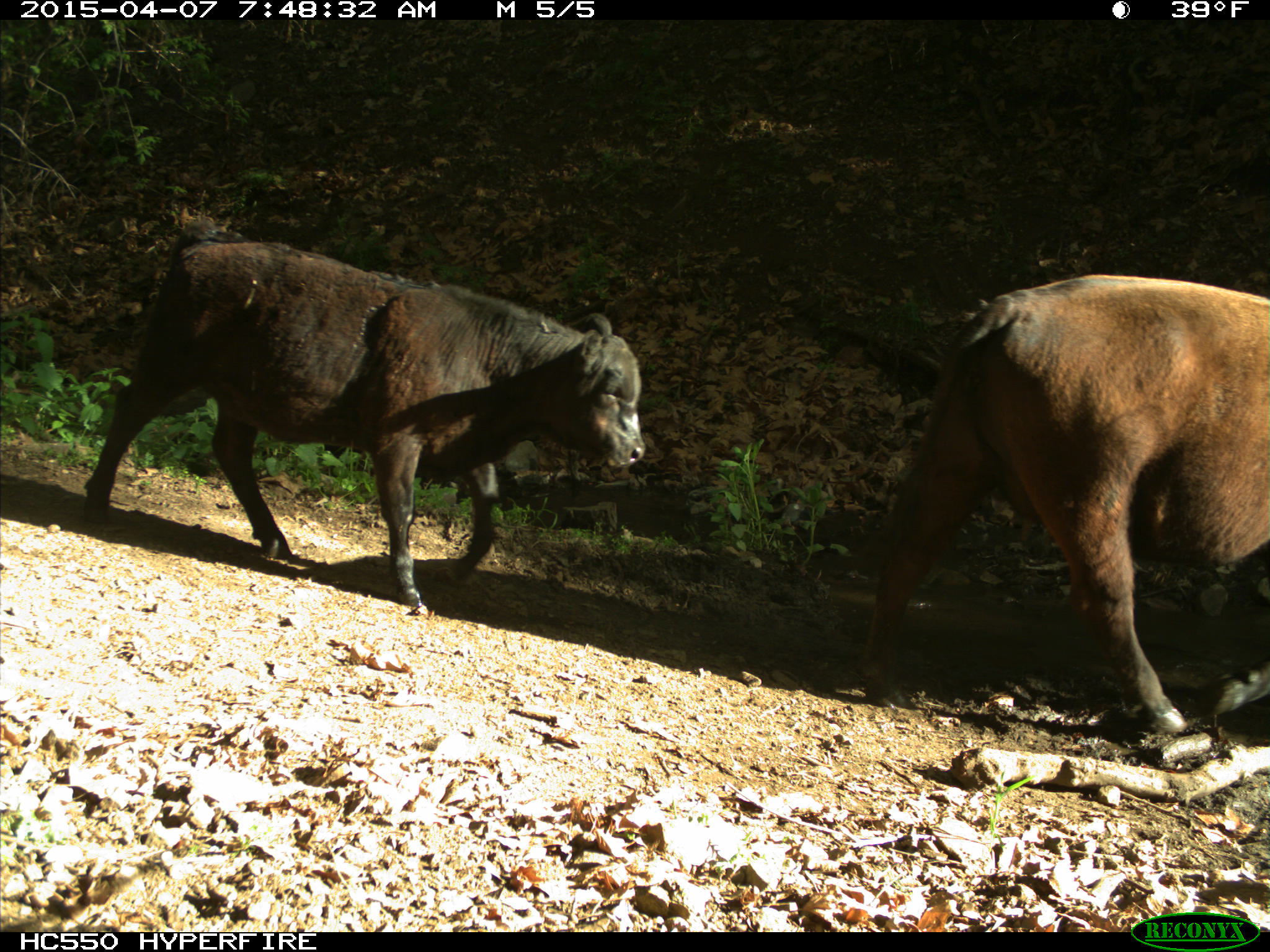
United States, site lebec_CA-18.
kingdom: Animalia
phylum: Chordata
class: Mammalia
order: Artiodactyla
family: Bovidae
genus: Bos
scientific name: Bos taurus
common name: domestic cow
Bos taurus (domestic cow).